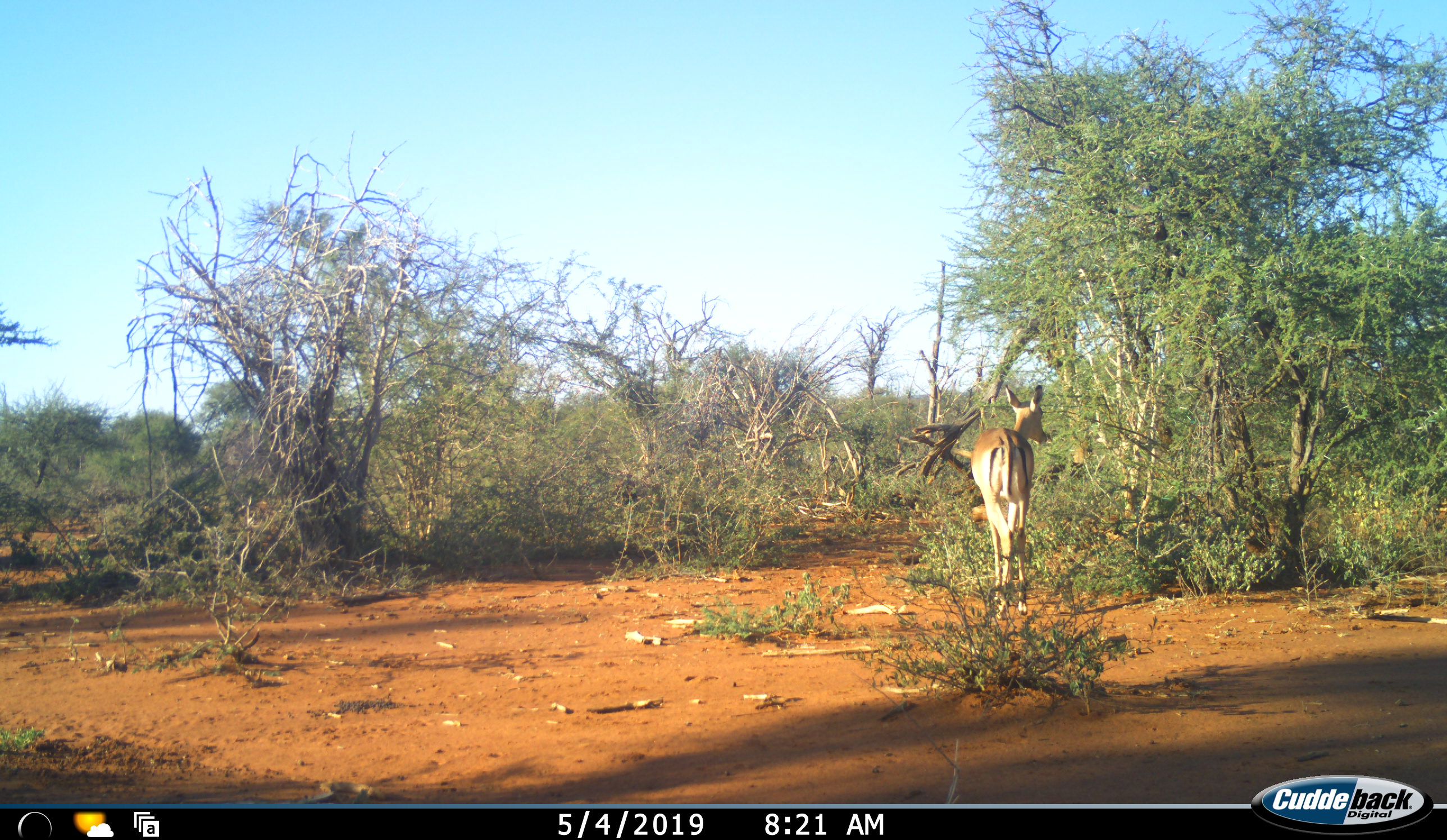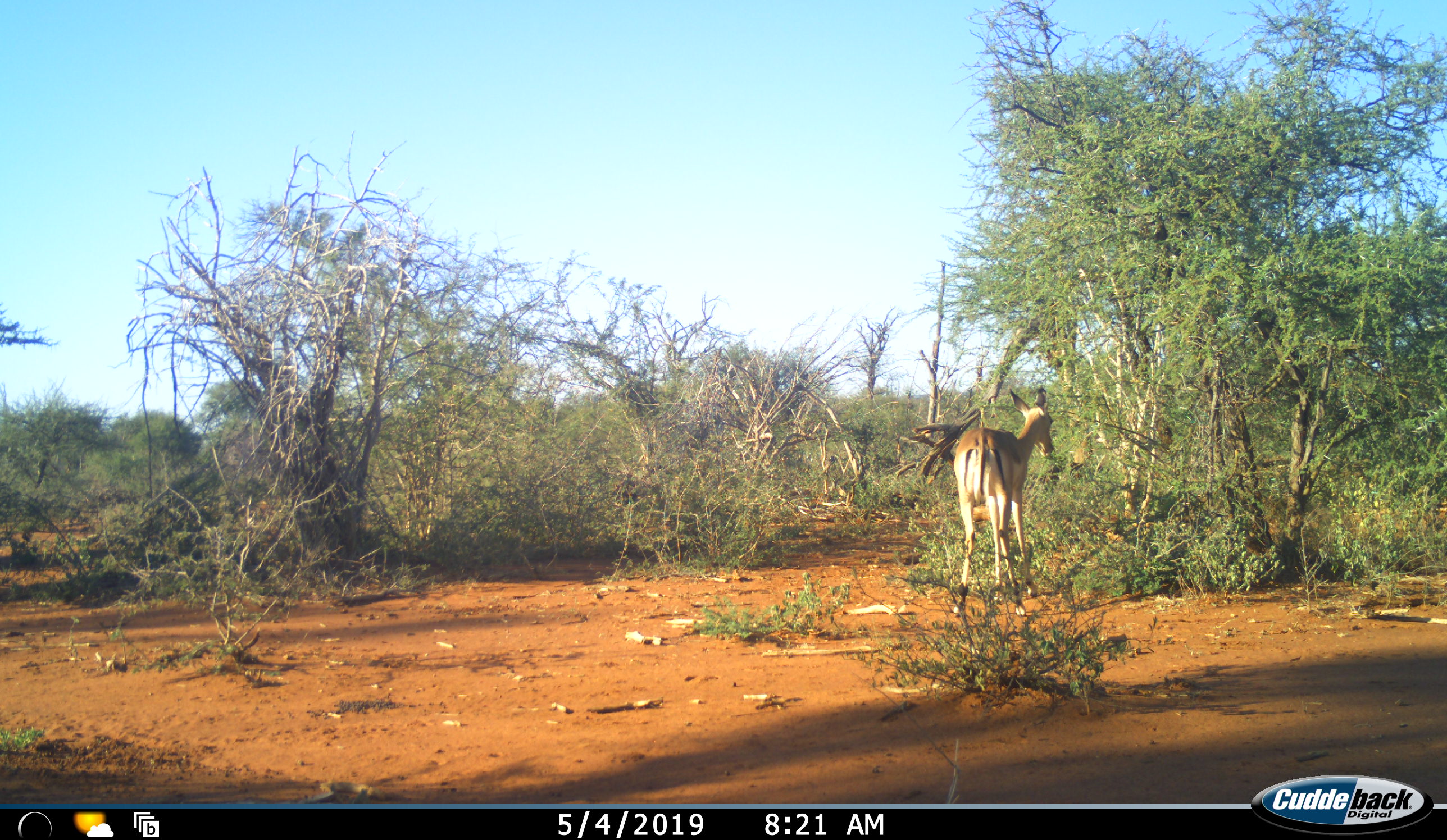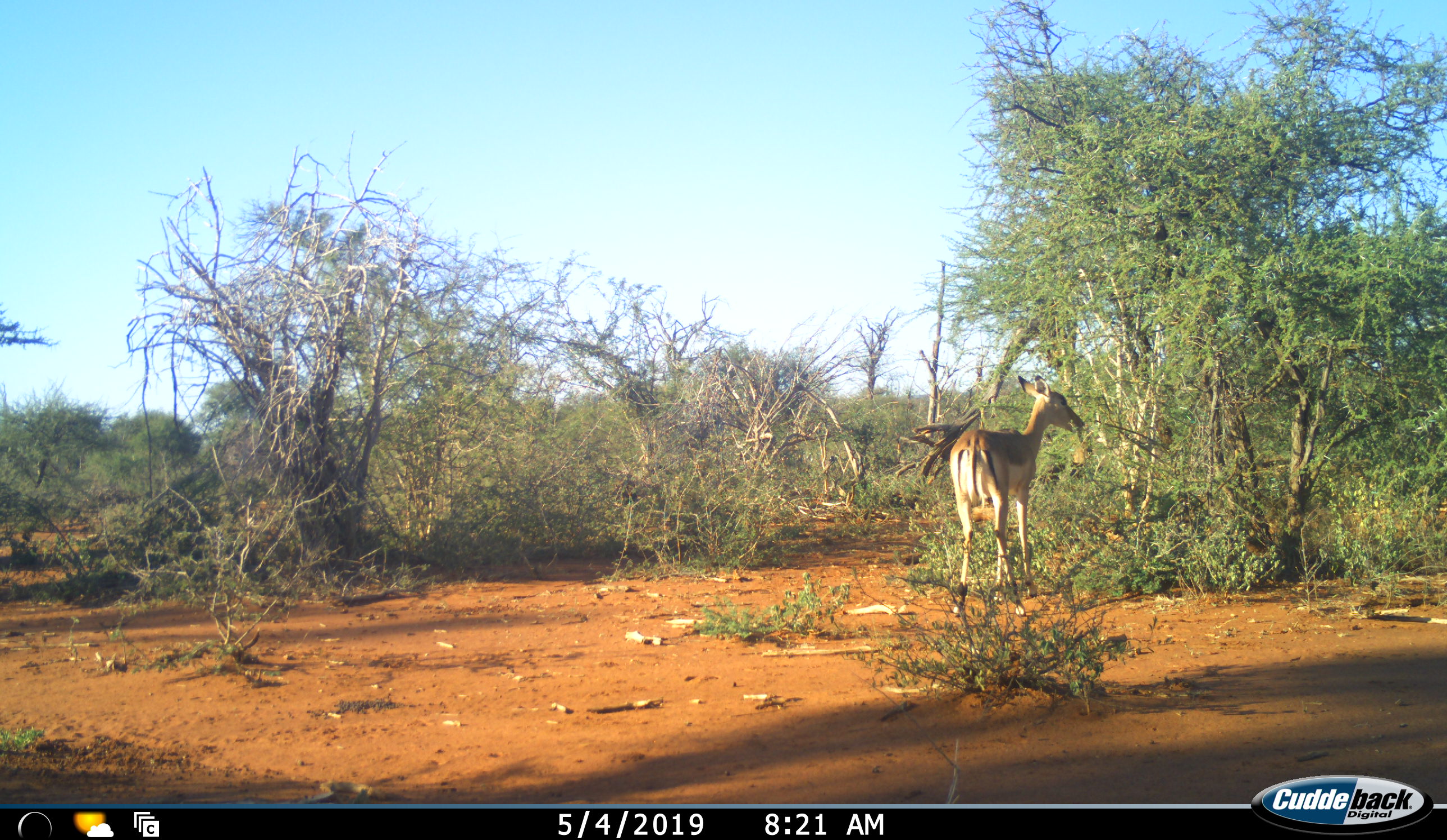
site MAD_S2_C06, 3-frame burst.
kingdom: Animalia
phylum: Chordata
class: Mammalia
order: Artiodactyla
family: Bovidae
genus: Aepyceros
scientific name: Aepyceros melampus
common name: impala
Impala (Aepyceros melampus), count 1. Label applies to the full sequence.